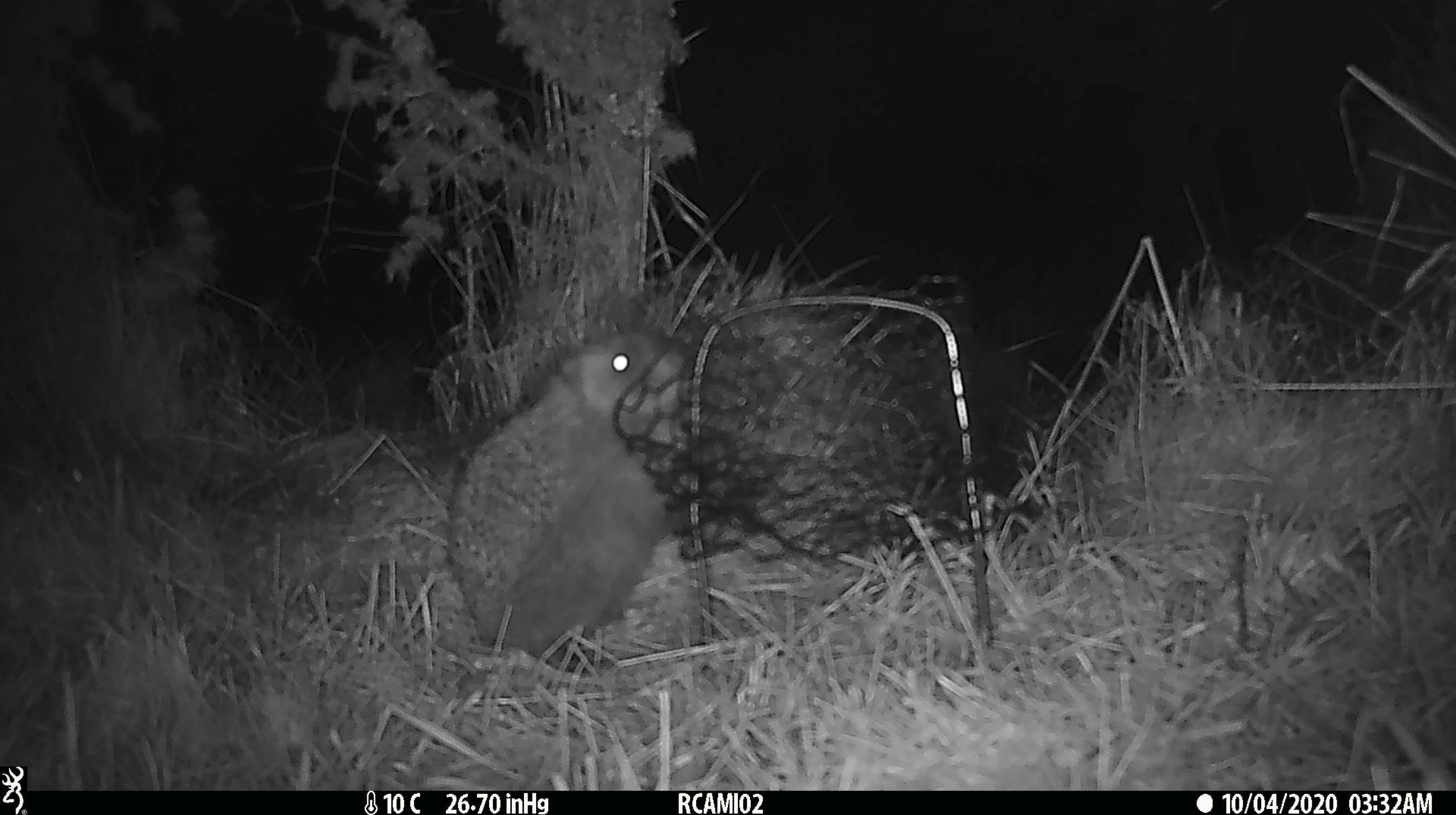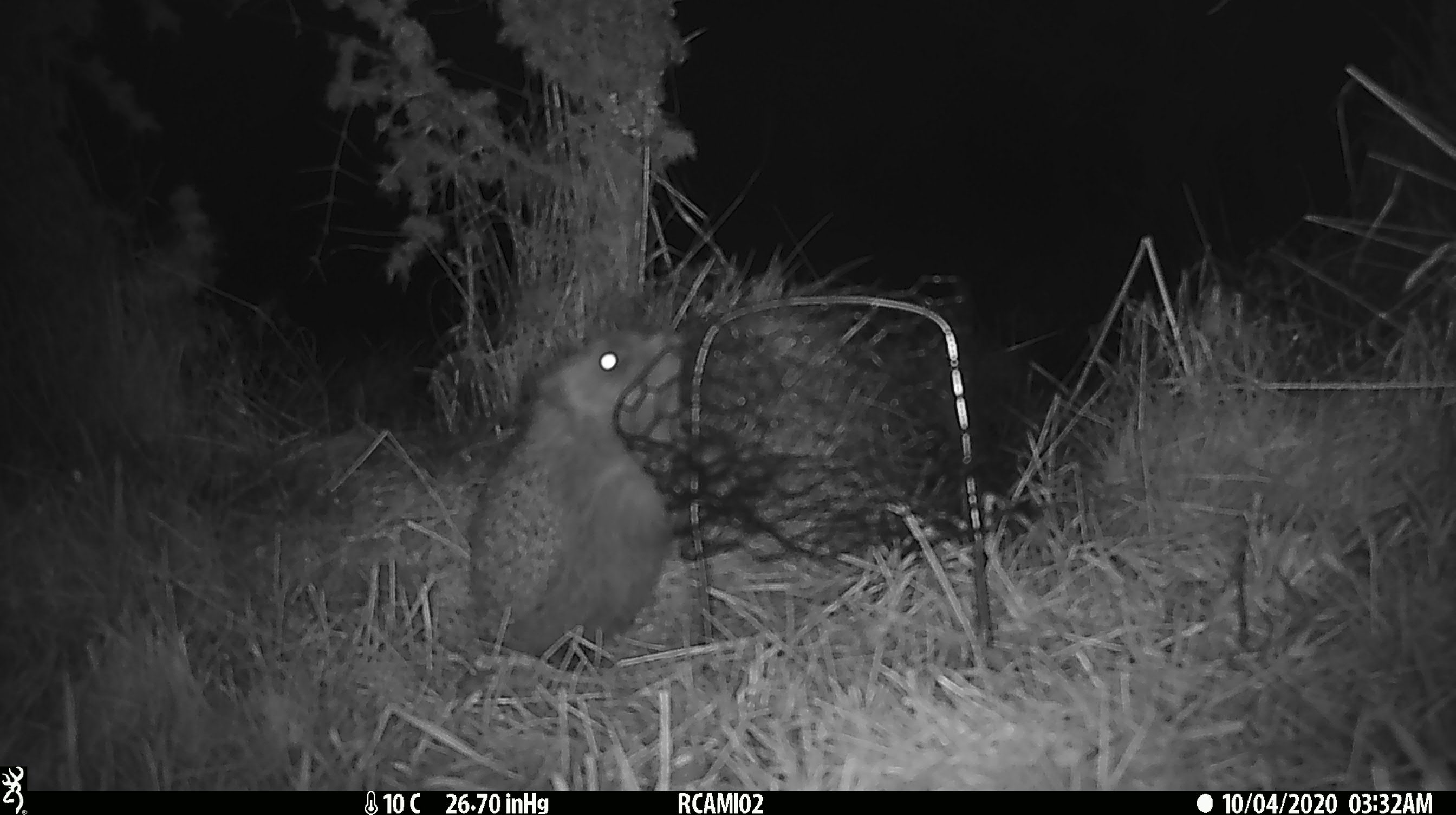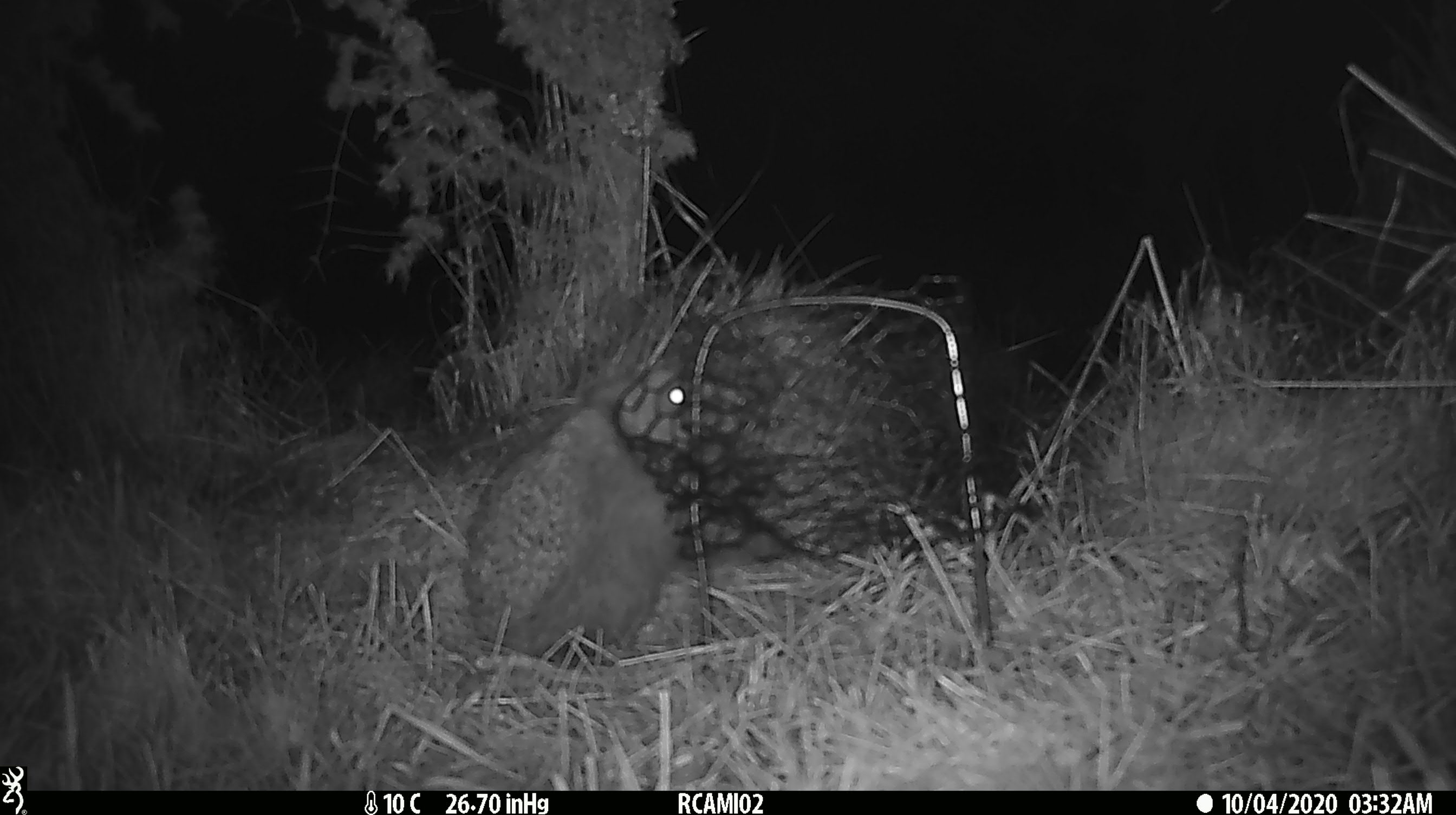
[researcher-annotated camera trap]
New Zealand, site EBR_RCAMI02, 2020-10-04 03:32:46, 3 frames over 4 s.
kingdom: Animalia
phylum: Chordata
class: Mammalia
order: Eulipotyphla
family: Erinaceidae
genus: Erinaceus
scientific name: Erinaceus europaeus europaeus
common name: european hedgehog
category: hedgehog